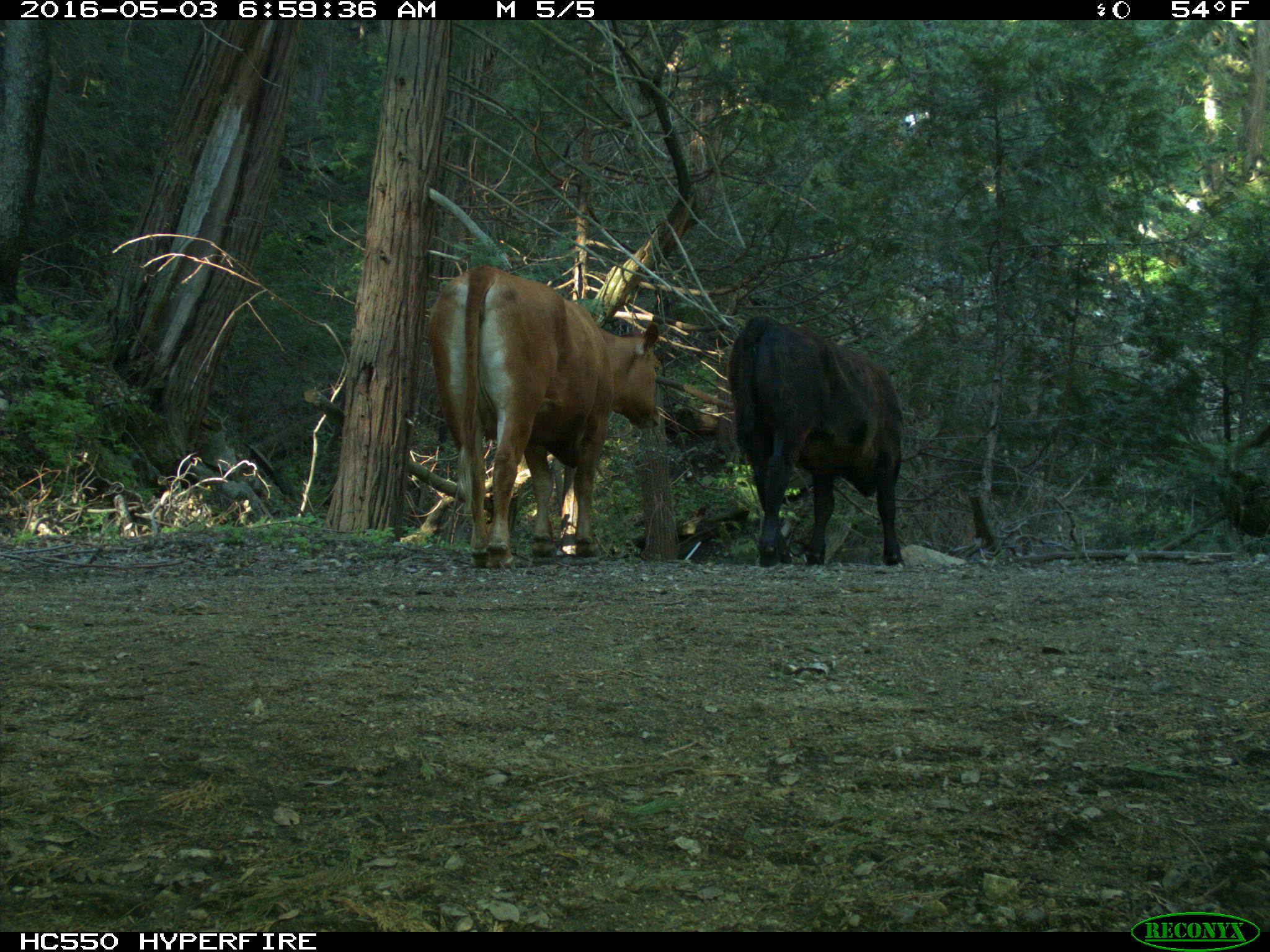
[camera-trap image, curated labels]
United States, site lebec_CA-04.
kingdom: Animalia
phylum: Chordata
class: Mammalia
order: Artiodactyla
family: Bovidae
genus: Bos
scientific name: Bos taurus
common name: domestic cow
Bos taurus (domestic cow).